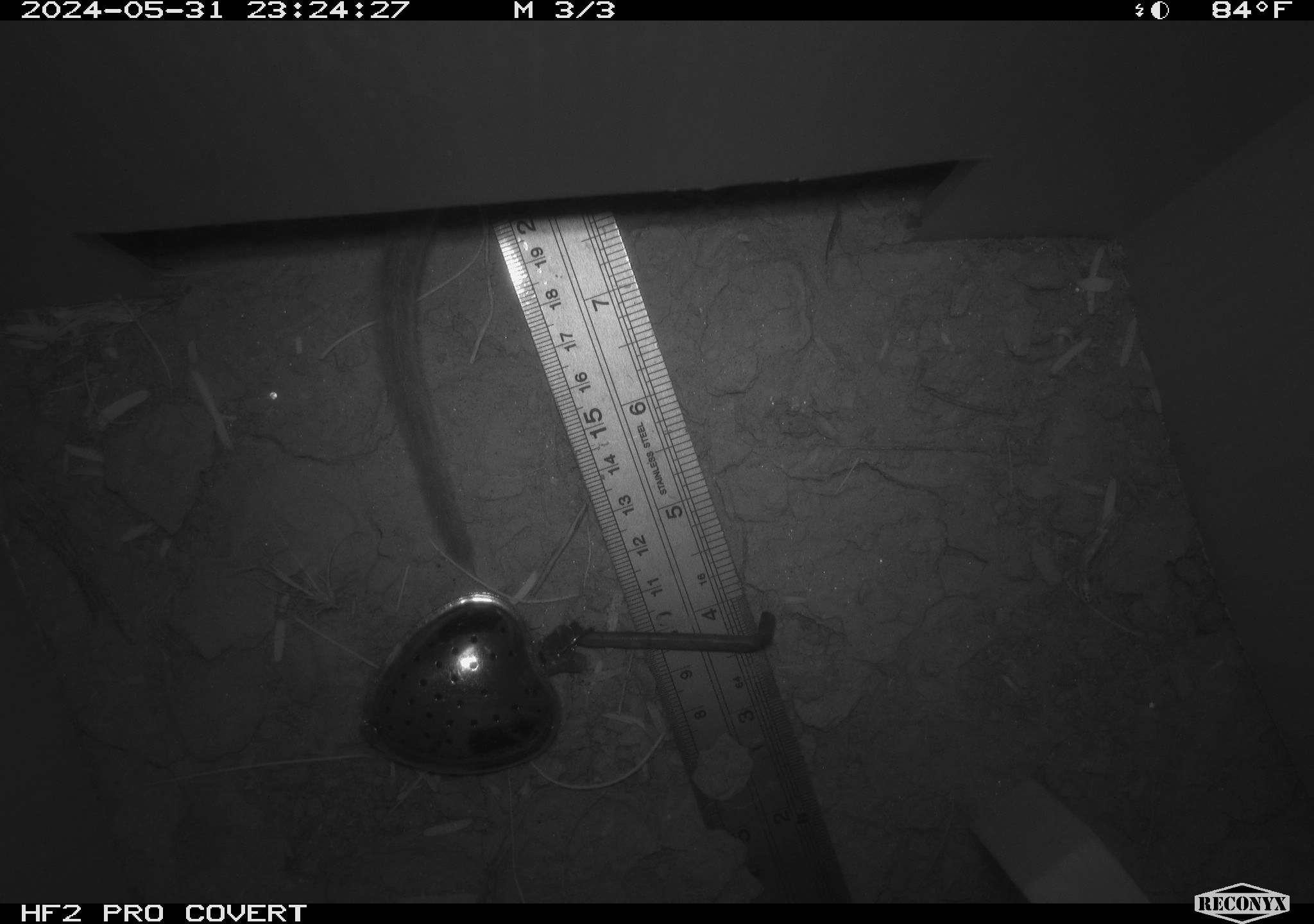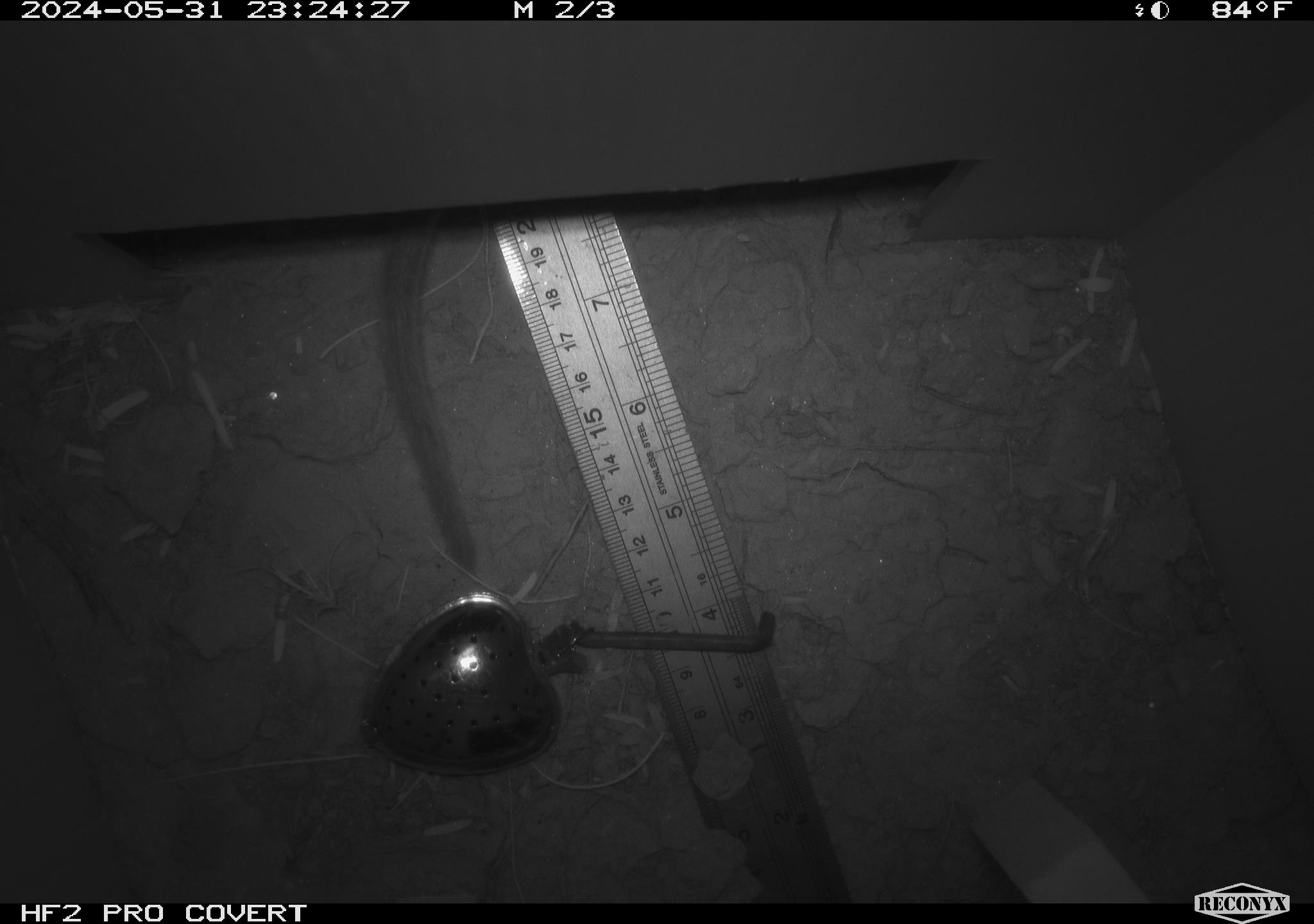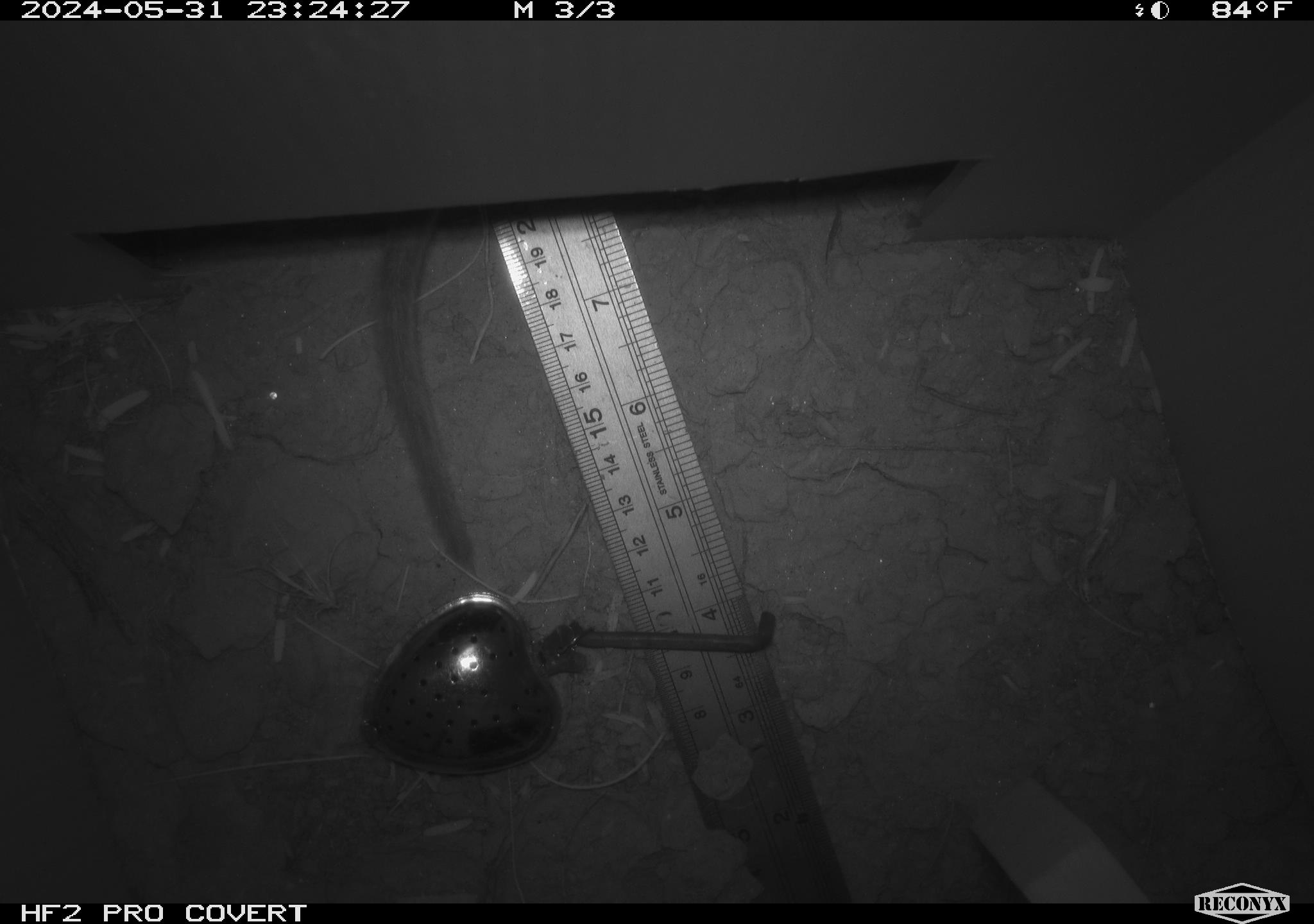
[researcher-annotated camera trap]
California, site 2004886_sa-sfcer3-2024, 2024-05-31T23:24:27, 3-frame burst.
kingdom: Animalia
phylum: Chordata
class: Mammalia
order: Rodentia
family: Cricetidae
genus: Neotoma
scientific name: Neotoma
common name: pack rat or woodrat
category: neotoma species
Neotoma species (pack rat or woodrat) (Neotoma).